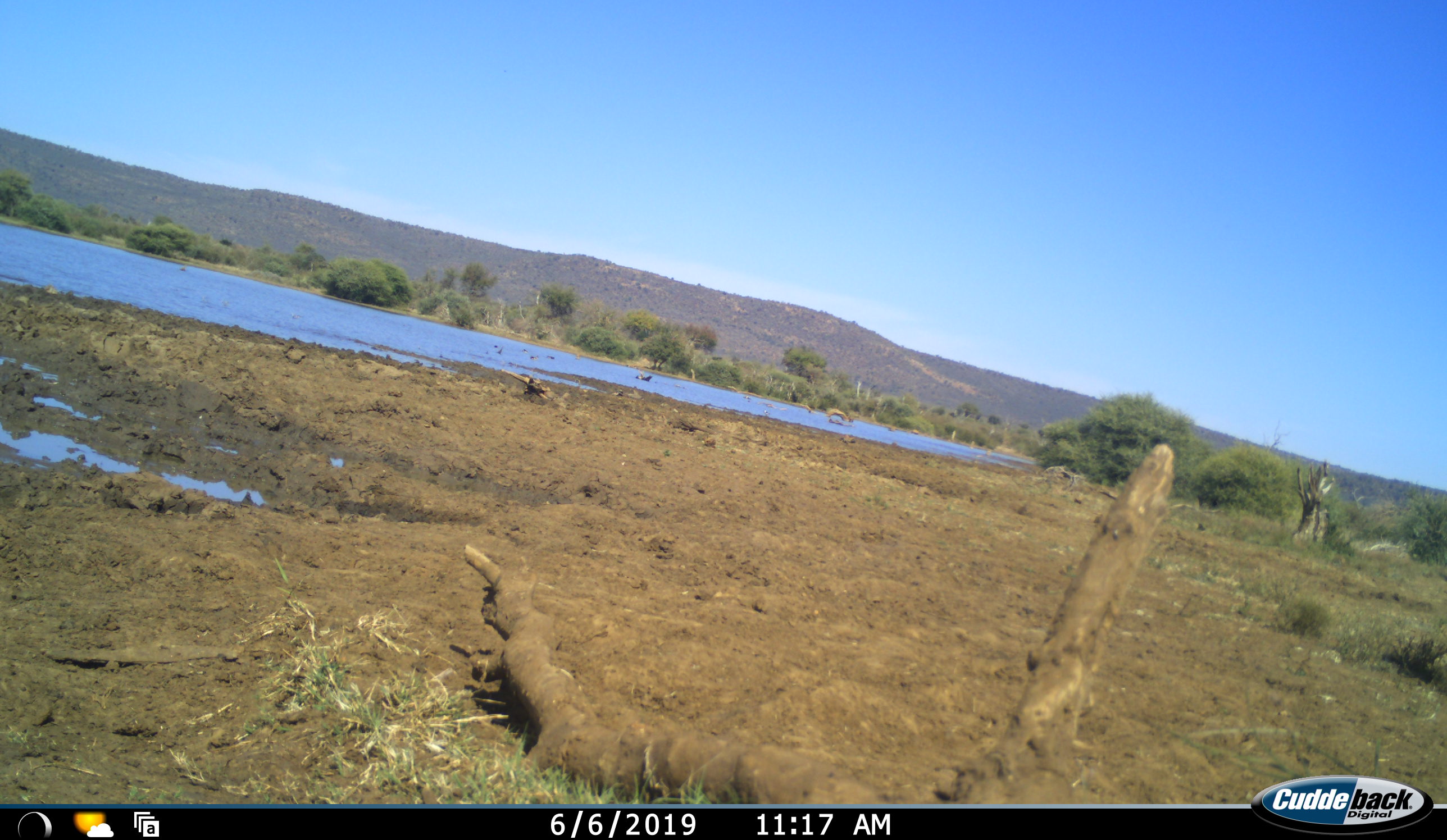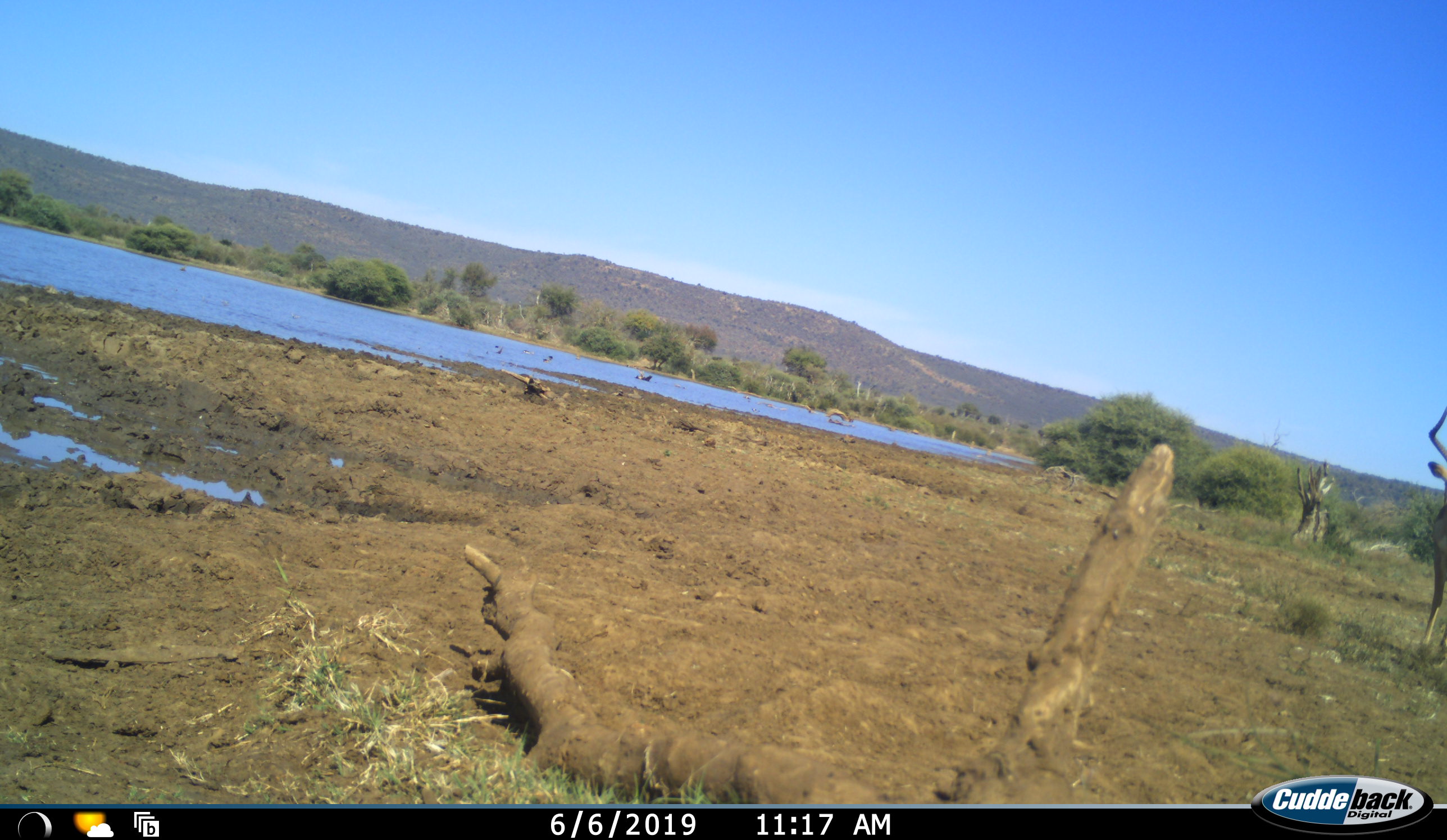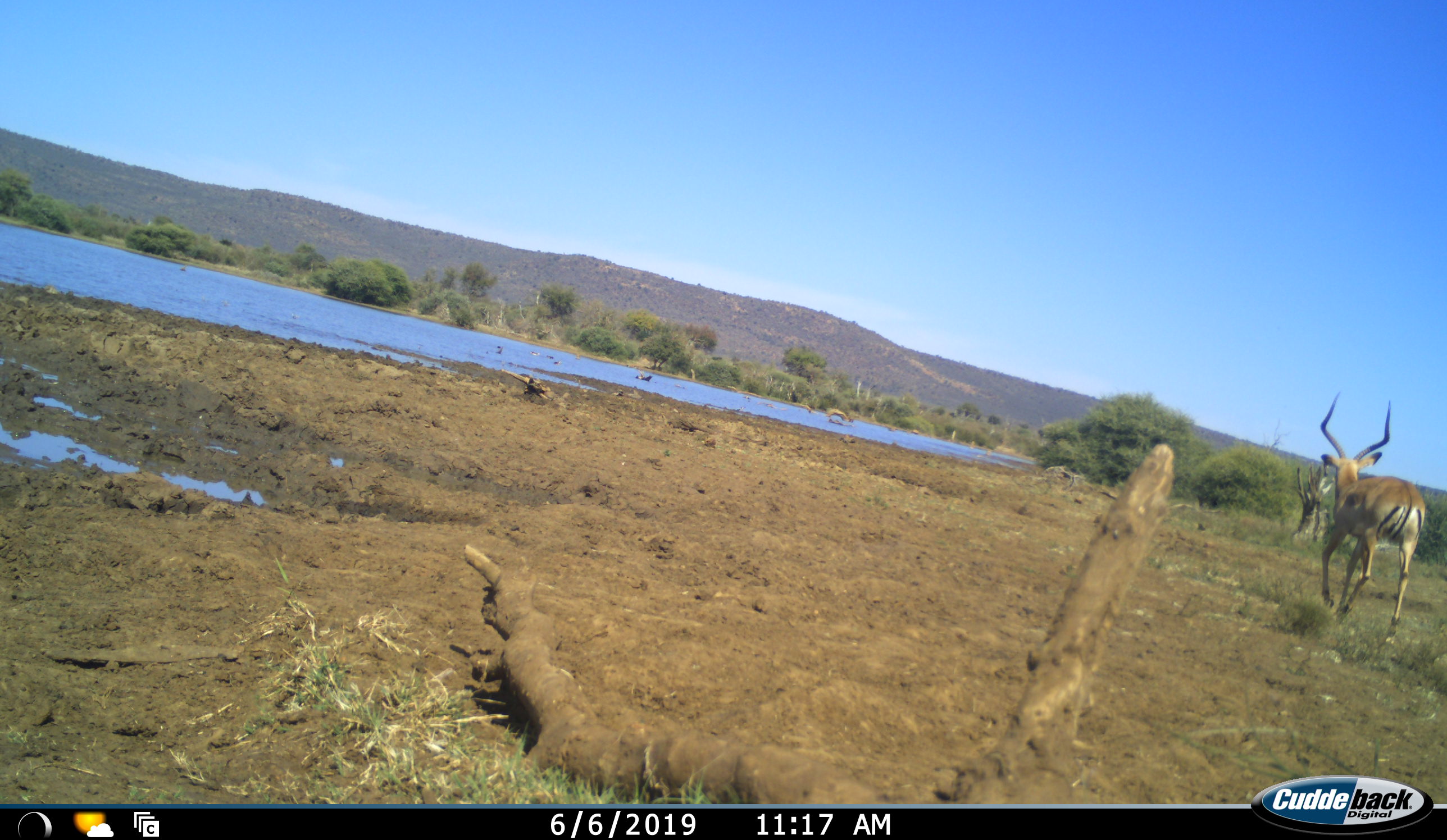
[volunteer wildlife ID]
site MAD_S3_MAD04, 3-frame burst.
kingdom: Animalia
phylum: Chordata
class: Mammalia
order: Artiodactyla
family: Bovidae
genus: Aepyceros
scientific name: Aepyceros melampus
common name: impala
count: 1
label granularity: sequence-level